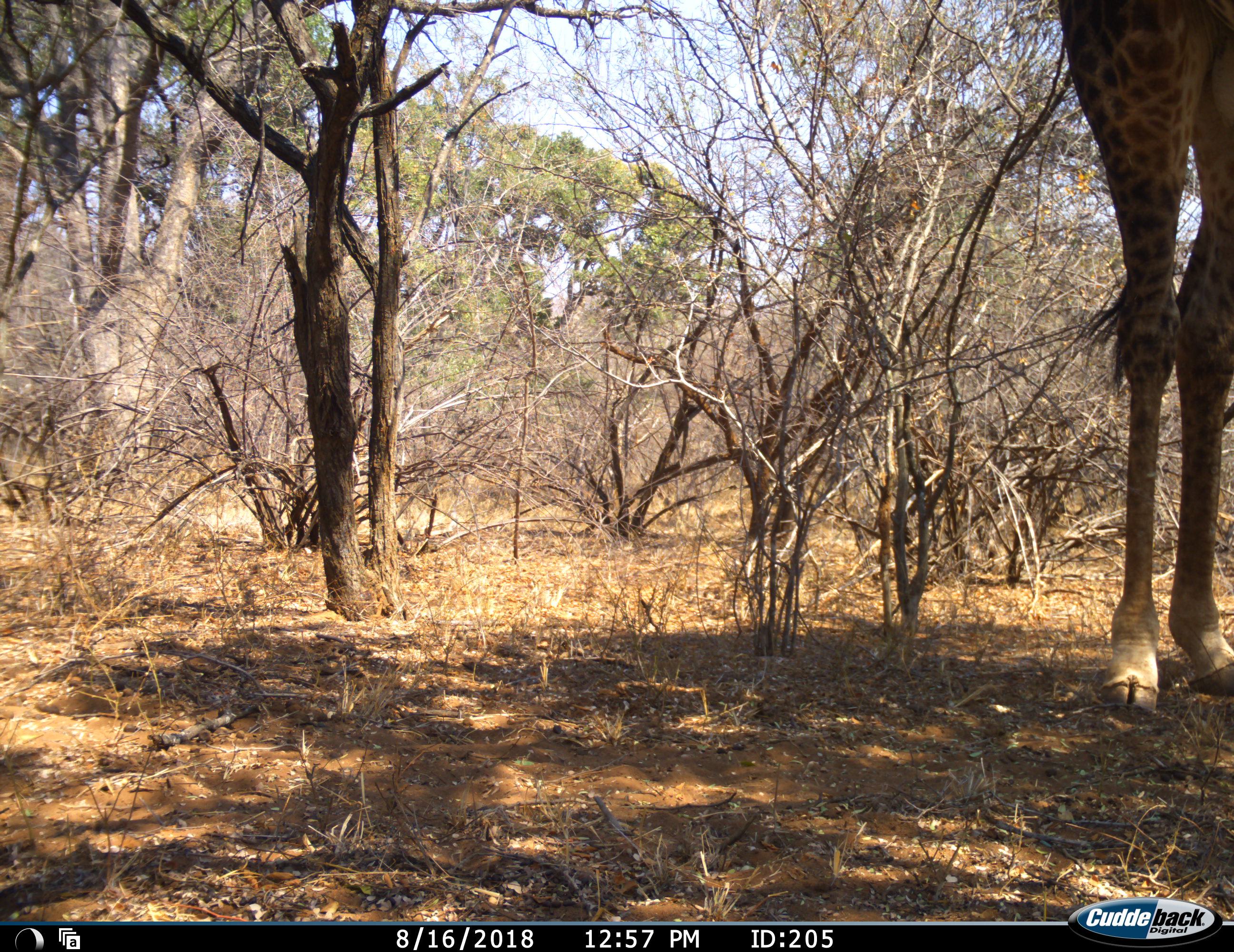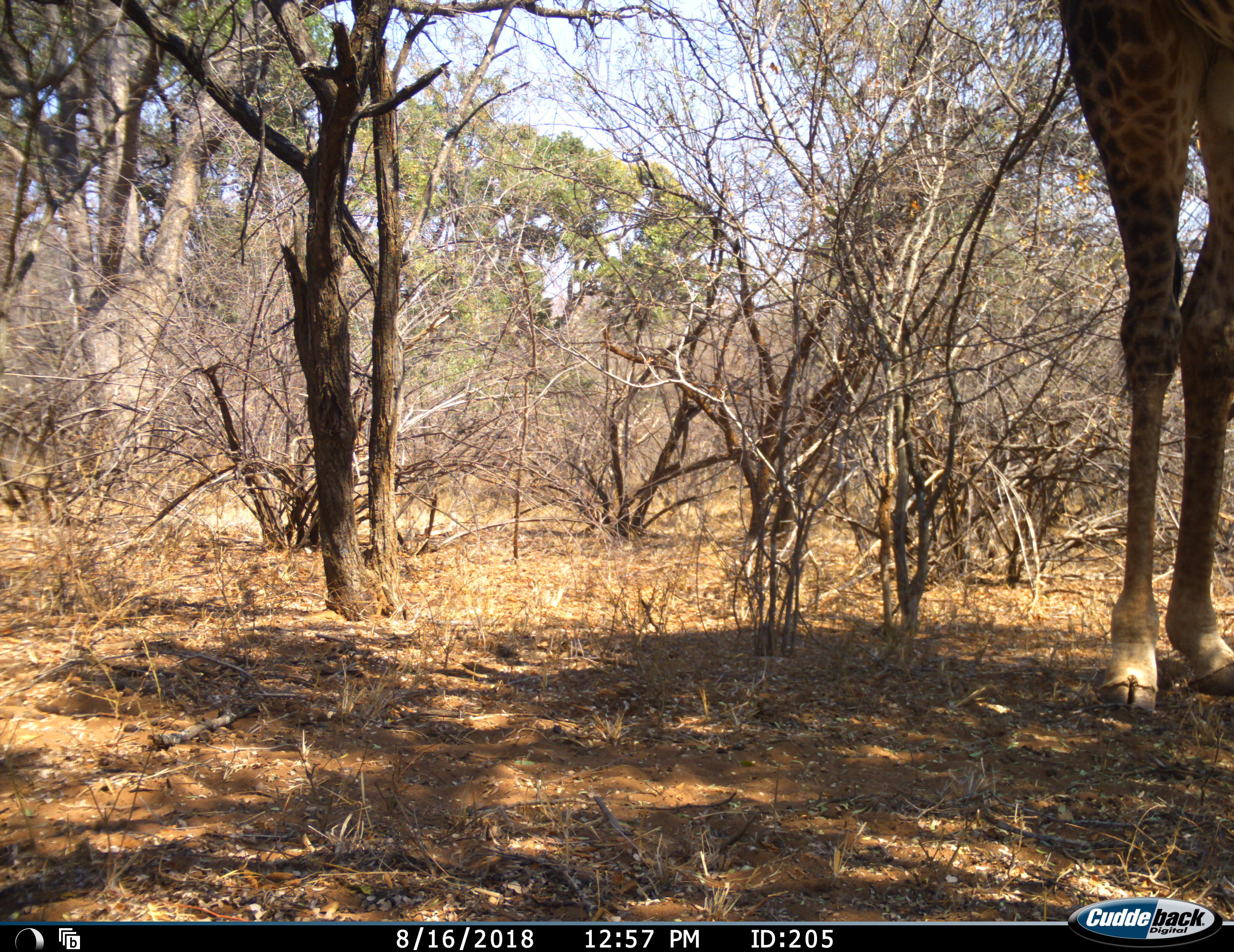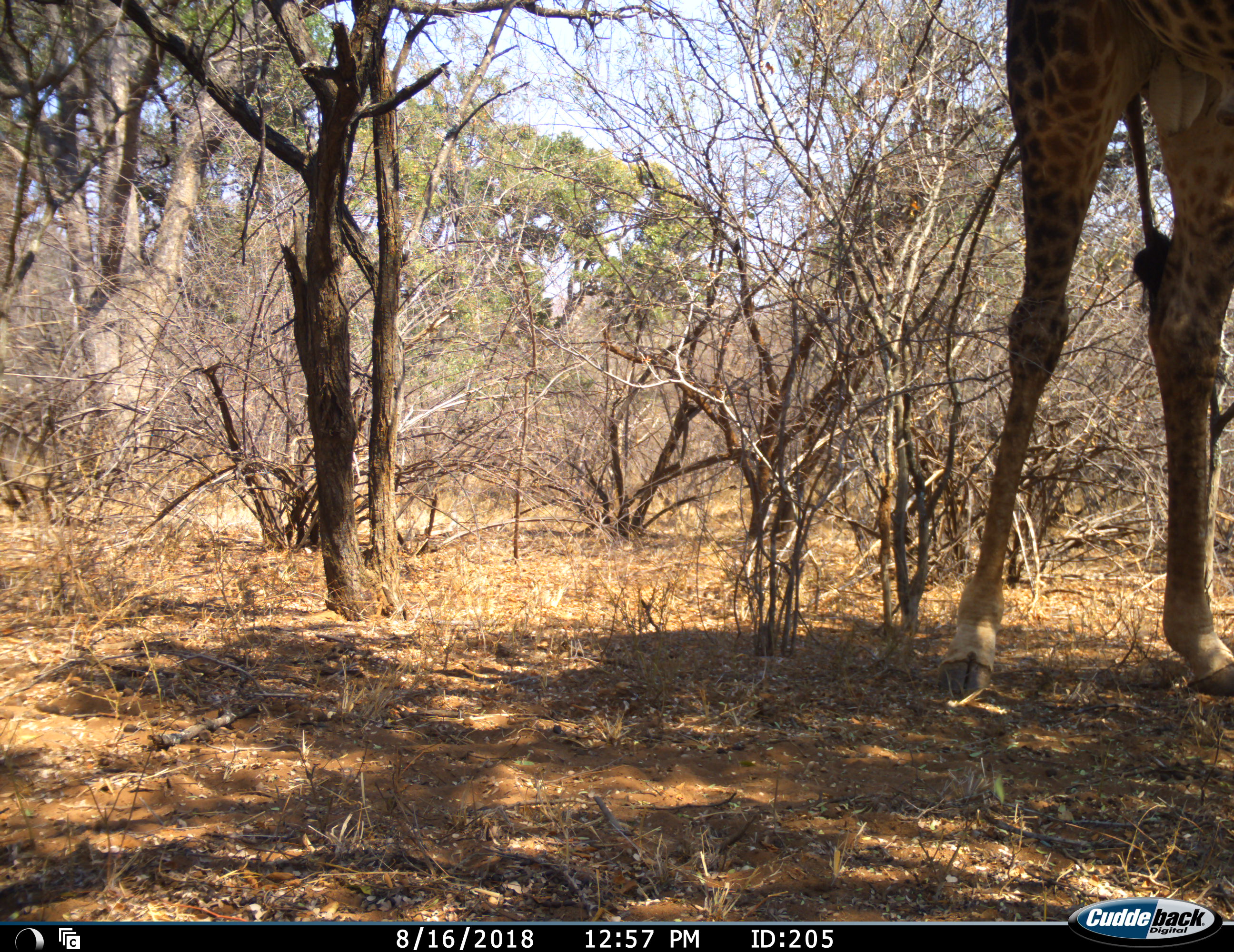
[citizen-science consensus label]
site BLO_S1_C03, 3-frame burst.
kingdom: Animalia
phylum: Chordata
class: Mammalia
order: Artiodactyla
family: Giraffidae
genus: Giraffa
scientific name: Giraffa camelopardalis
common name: giraffe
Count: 1.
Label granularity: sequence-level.